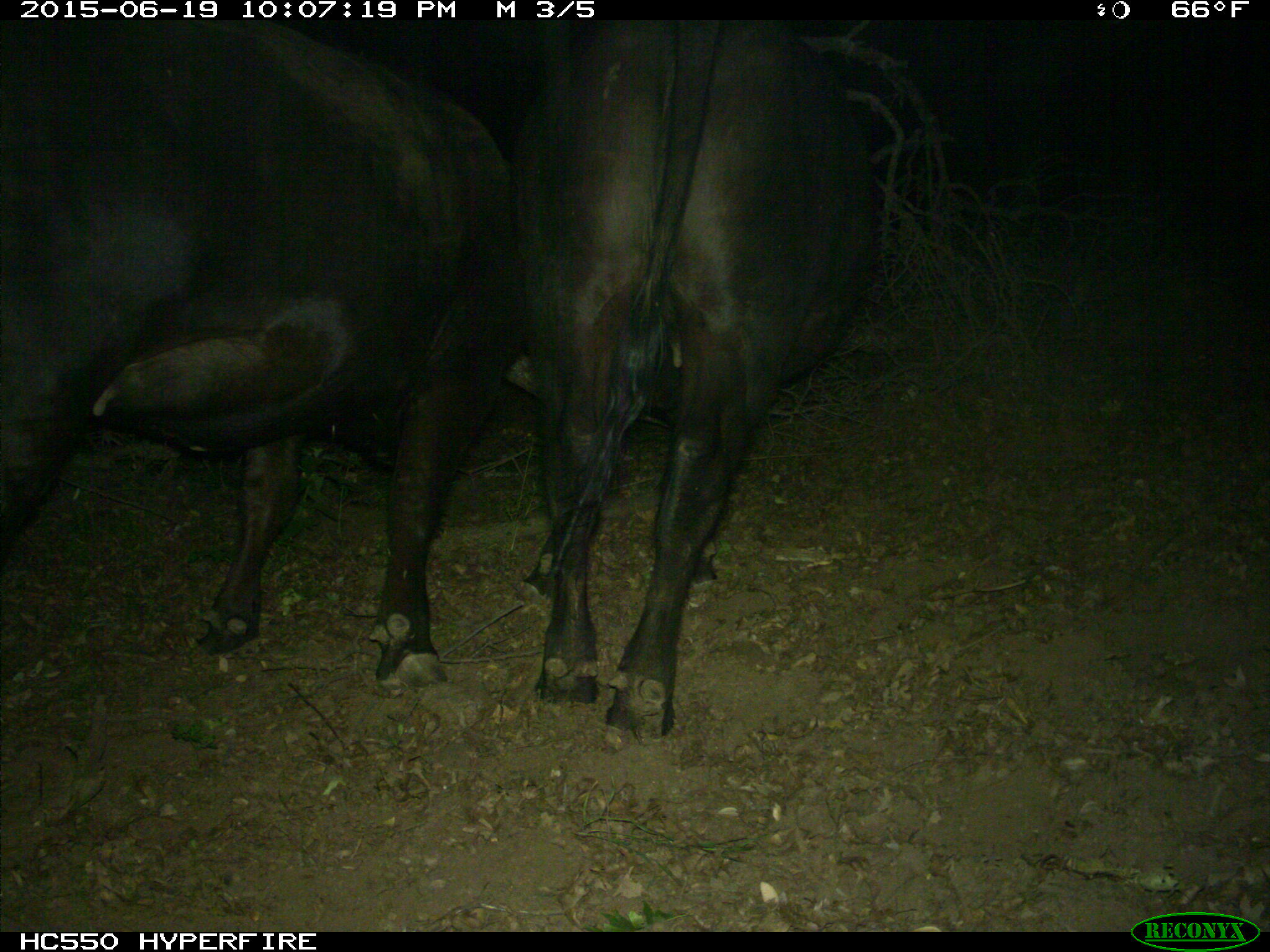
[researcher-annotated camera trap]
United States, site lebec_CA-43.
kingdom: Animalia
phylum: Chordata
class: Mammalia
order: Artiodactyla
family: Bovidae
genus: Bos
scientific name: Bos taurus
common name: domestic cow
Bos taurus (domestic cow).